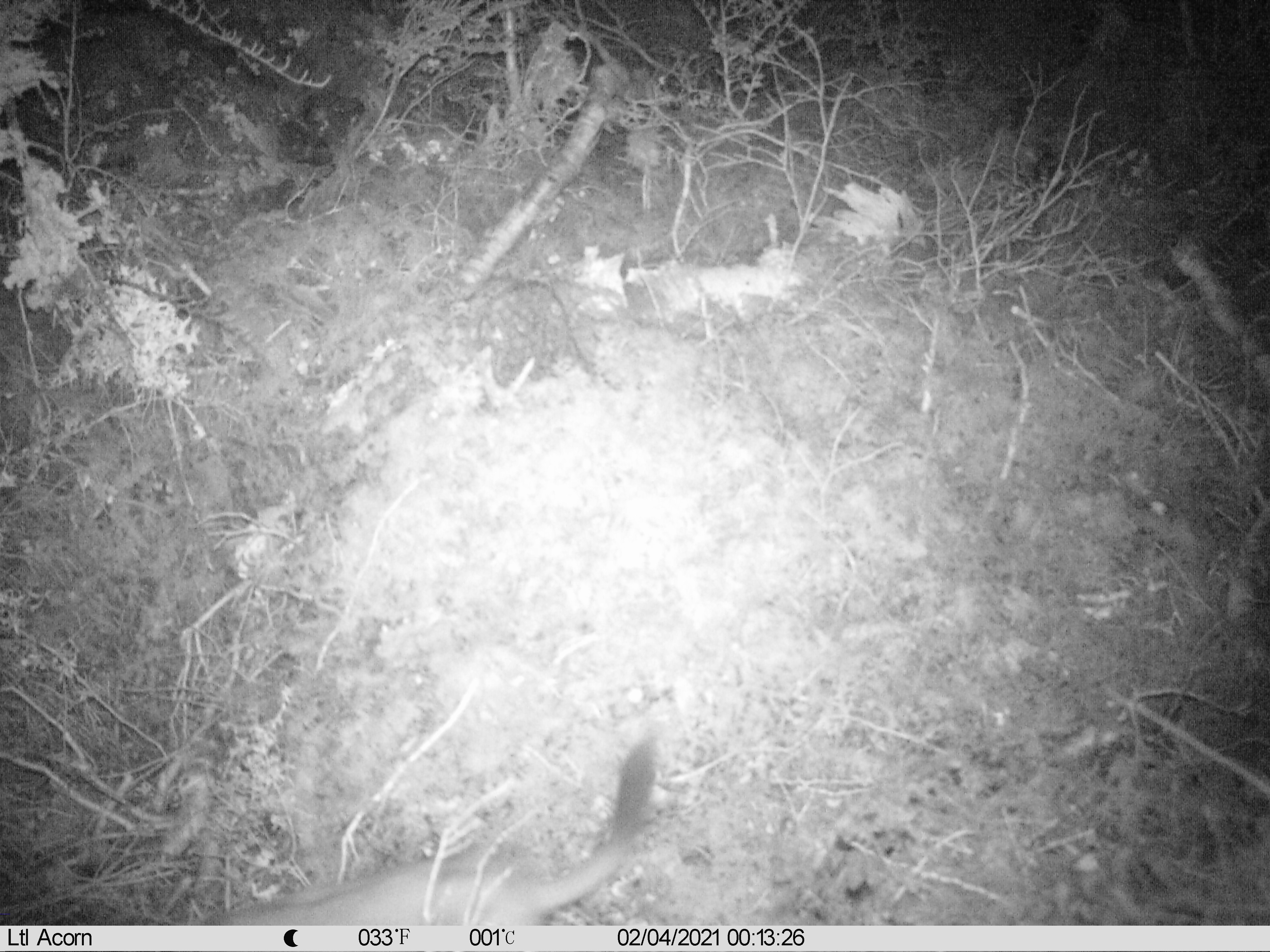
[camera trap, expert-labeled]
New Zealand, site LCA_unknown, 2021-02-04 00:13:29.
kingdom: Animalia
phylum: Chordata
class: Mammalia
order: Carnivora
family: Mustelidae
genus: Mustela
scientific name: Mustela erminea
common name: stoat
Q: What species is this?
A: Stoat (Mustela erminea).